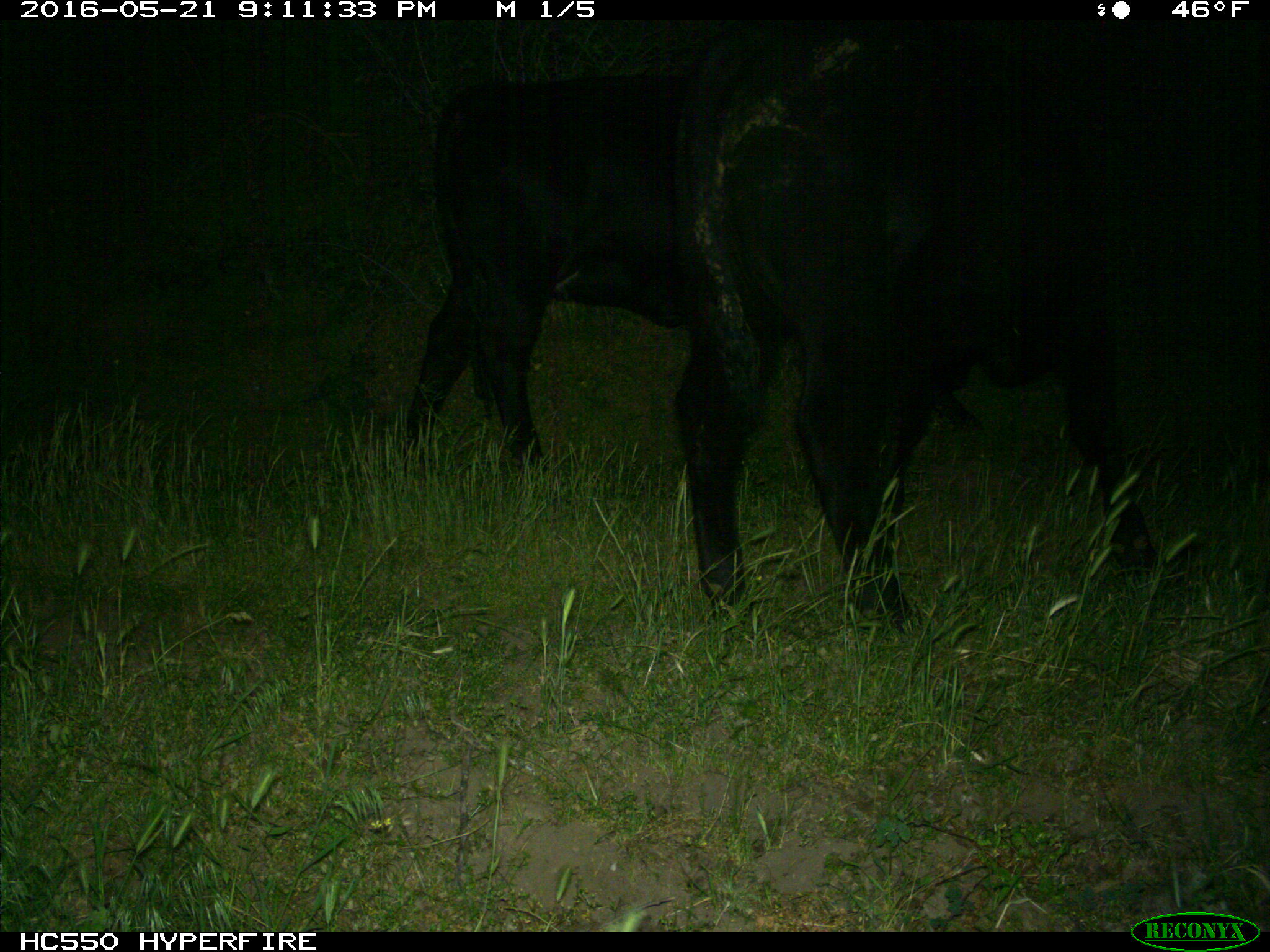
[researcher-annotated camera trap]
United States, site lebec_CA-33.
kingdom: Animalia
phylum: Chordata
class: Mammalia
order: Artiodactyla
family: Bovidae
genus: Bos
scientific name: Bos taurus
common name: domestic cow